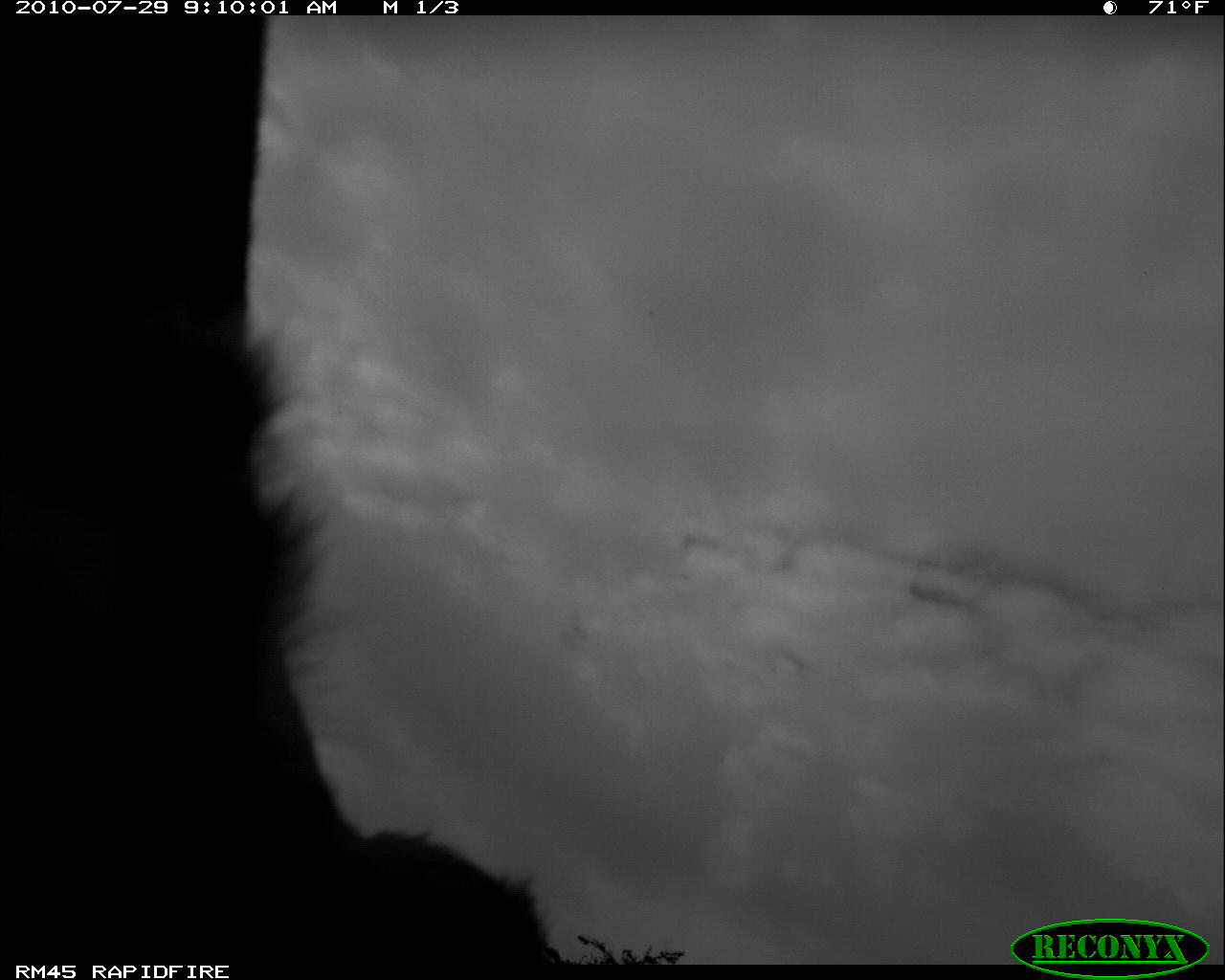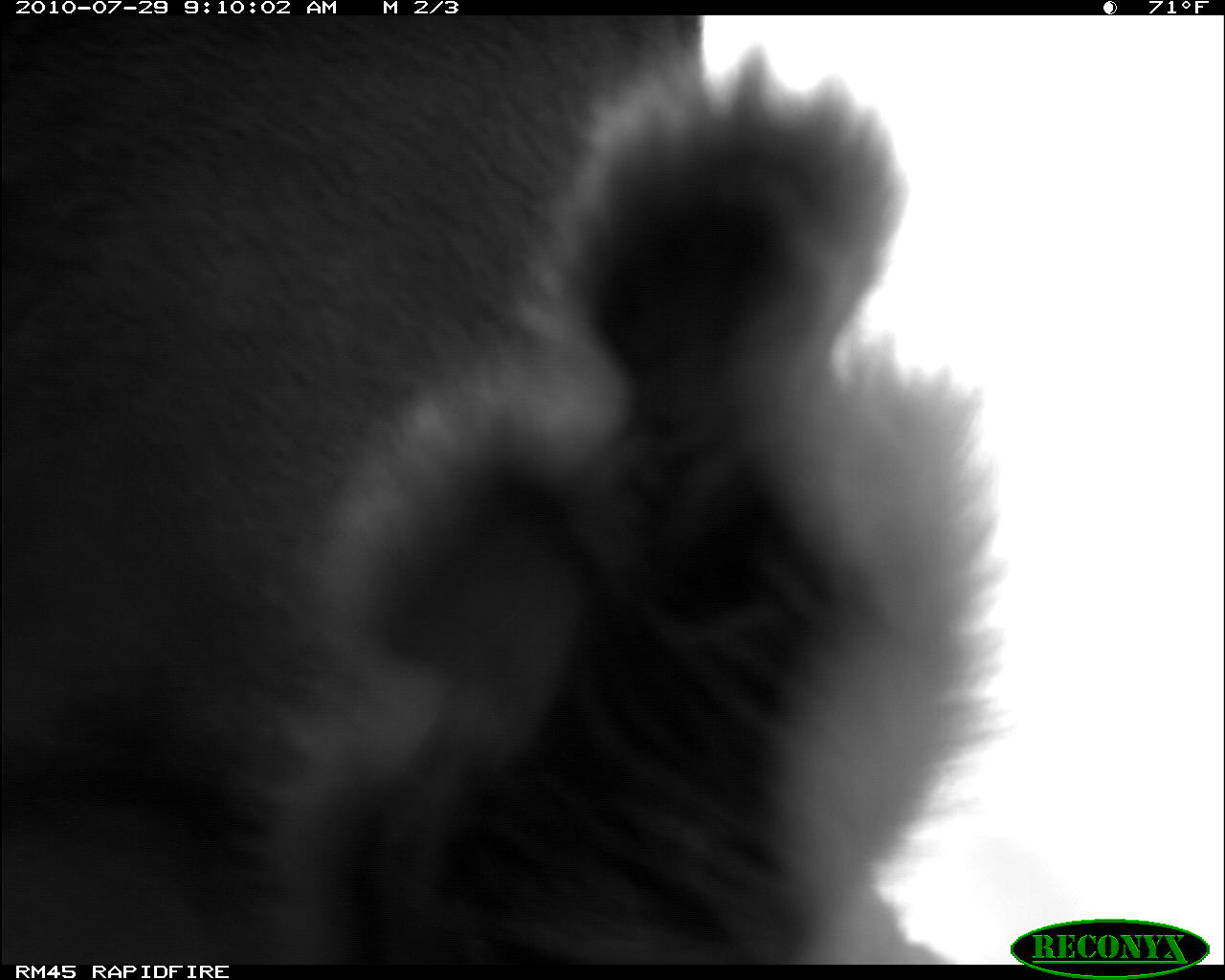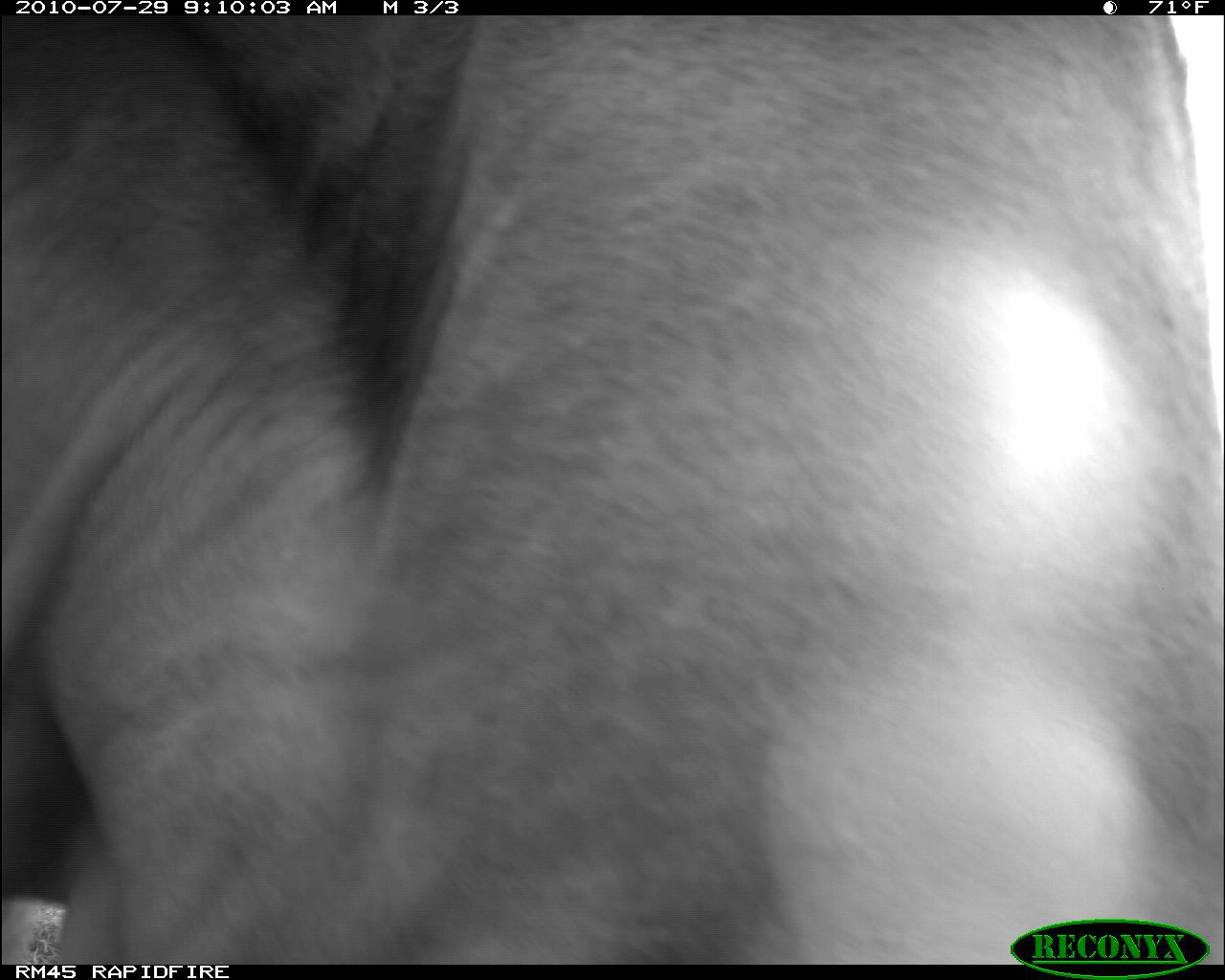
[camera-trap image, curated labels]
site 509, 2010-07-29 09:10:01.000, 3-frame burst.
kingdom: Animalia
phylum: Chordata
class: Mammalia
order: Artiodactyla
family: Bovidae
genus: Bos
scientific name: Bos taurus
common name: domestic cattle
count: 1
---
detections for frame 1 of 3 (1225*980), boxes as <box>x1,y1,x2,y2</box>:
bos taurus: <box>3,14,544,959</box>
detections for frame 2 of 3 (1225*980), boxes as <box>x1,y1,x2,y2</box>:
bos taurus: <box>0,15,998,965</box>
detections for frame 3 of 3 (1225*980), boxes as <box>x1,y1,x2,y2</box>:
bos taurus: <box>0,15,1220,964</box>